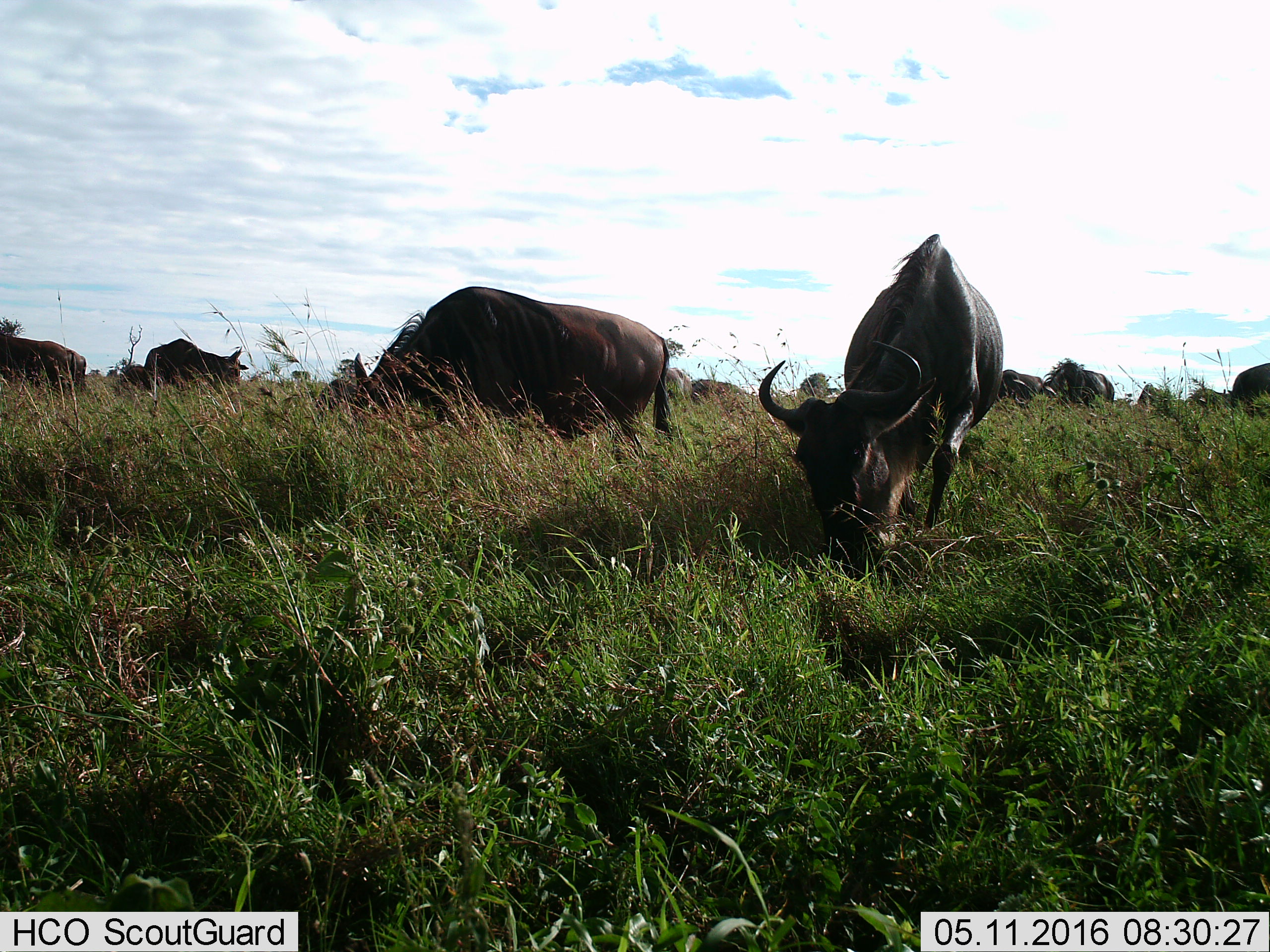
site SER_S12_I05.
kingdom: Animalia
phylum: Chordata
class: Mammalia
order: Artiodactyla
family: Bovidae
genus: Connochaetes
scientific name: Connochaetes taurinus taurinus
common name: blue wildebeest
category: wildebeestblue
Wildebeestblue (blue wildebeest) (Connochaetes taurinus taurinus), count 11-50. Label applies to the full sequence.